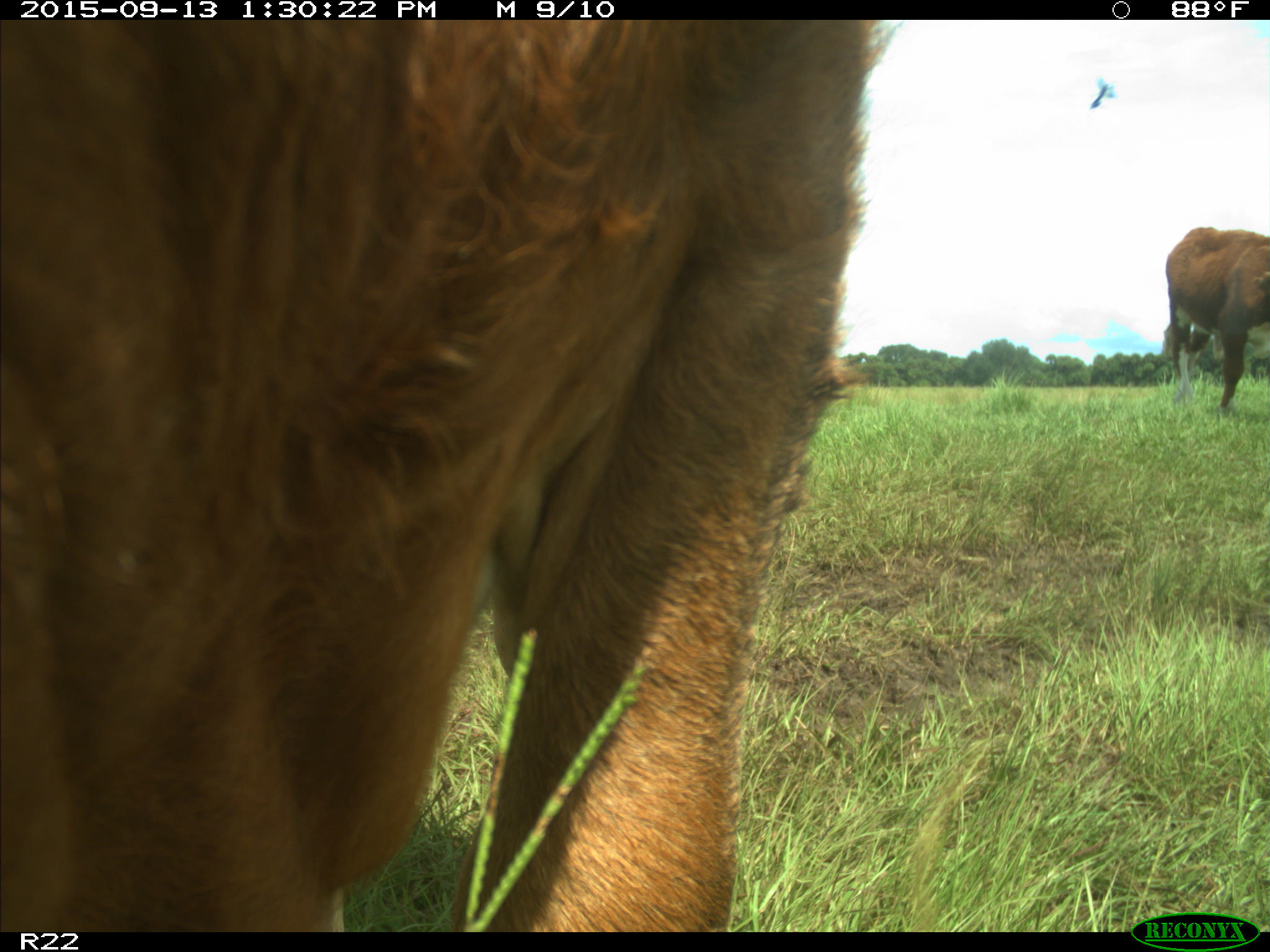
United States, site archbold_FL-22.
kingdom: Animalia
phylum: Chordata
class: Mammalia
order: Artiodactyla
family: Bovidae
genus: Bos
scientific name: Bos taurus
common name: domestic cow